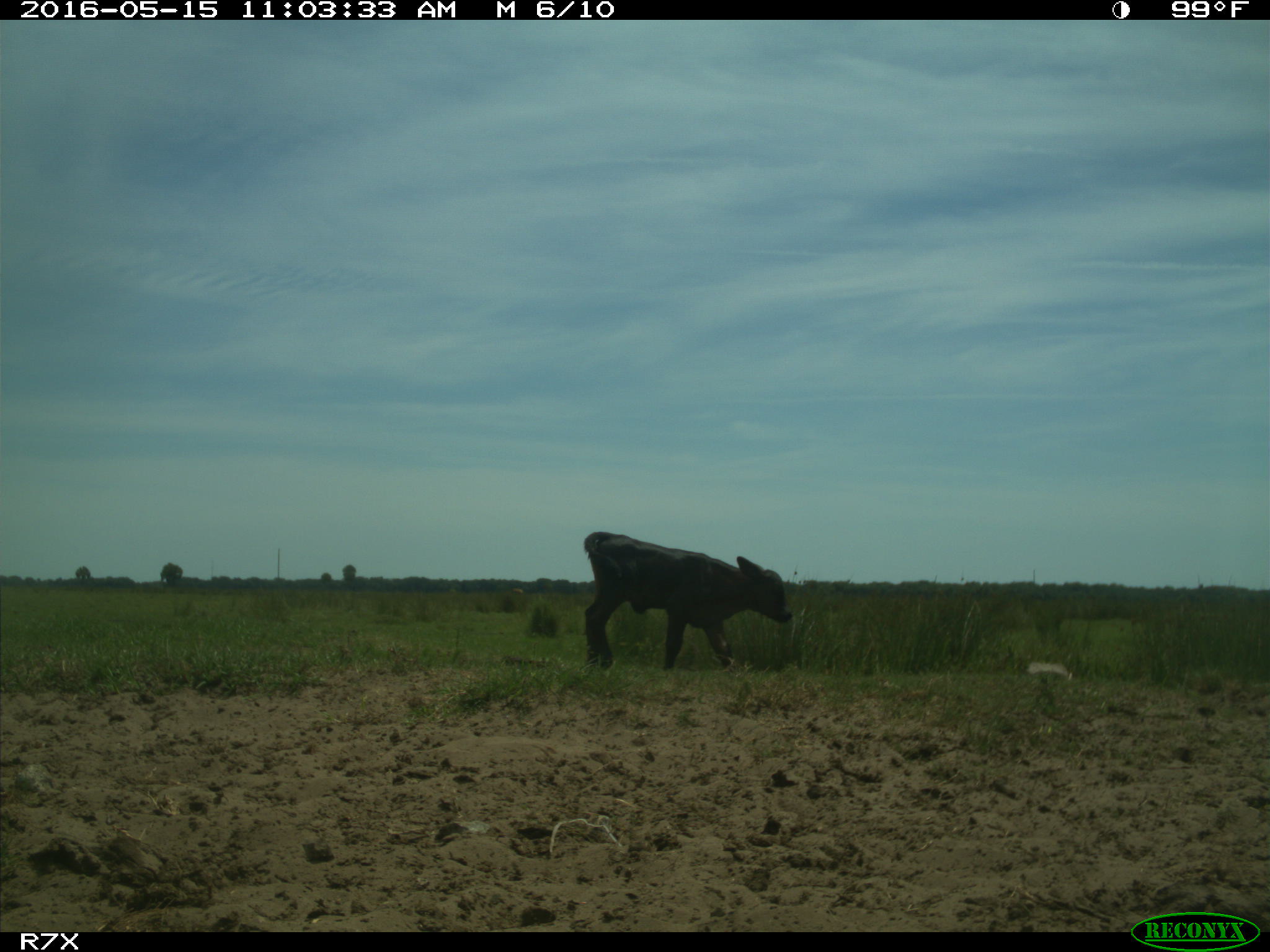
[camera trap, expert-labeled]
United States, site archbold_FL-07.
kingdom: Animalia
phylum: Chordata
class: Mammalia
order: Artiodactyla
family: Bovidae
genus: Bos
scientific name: Bos taurus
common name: domestic cow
Bos taurus (domestic cow).